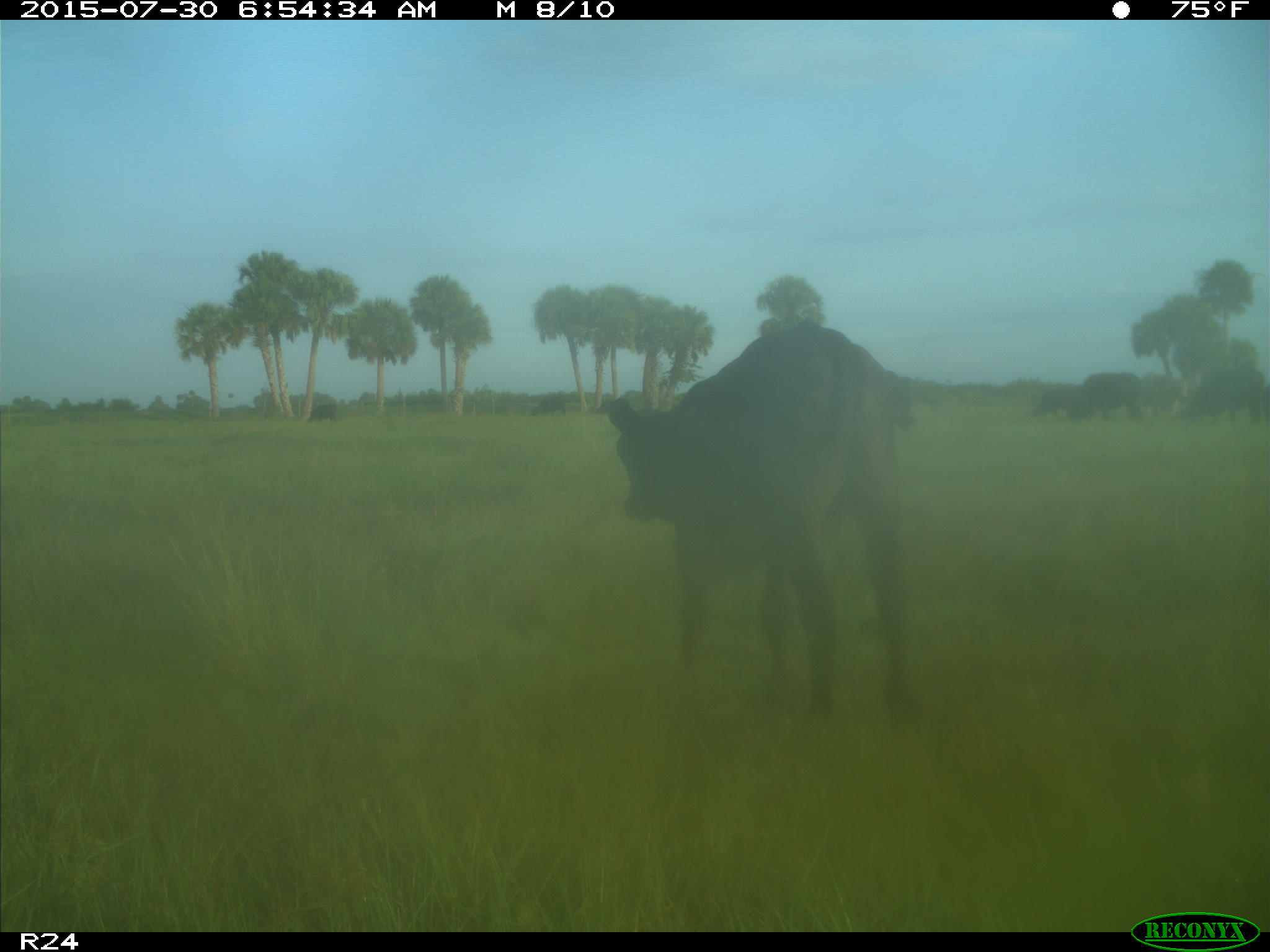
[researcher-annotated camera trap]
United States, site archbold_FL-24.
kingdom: Animalia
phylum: Chordata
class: Mammalia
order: Artiodactyla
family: Bovidae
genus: Bos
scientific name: Bos taurus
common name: domestic cow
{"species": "Bos taurus (domestic cow)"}